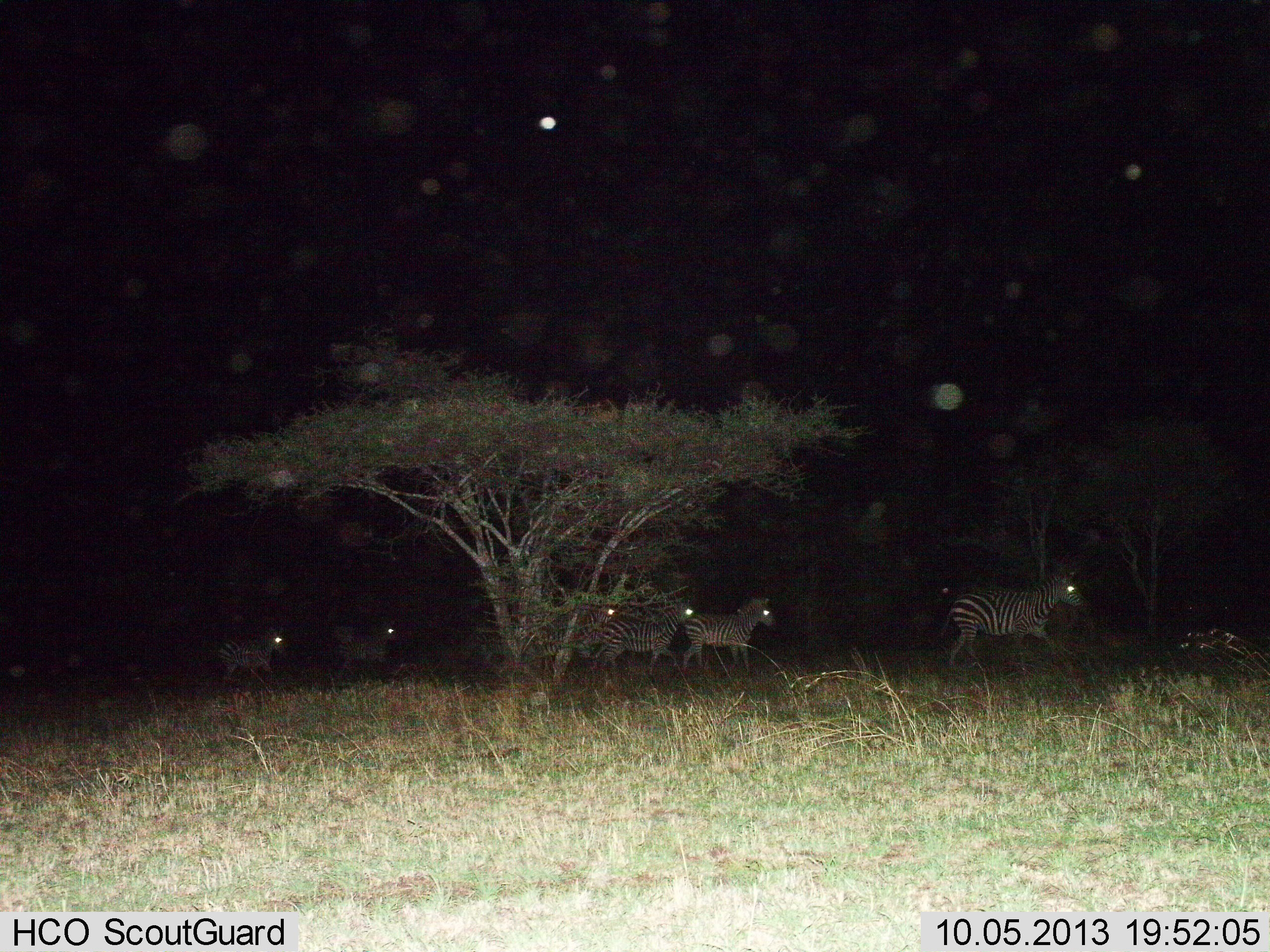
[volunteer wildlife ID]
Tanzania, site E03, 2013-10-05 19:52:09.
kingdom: Animalia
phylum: Chordata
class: Mammalia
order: Perissodactyla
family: Equidae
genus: Equus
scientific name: Equus quagga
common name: plains zebra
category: zebra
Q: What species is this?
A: Zebra (plains zebra) (Equus quagga).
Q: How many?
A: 6.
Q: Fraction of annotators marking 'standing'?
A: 0%.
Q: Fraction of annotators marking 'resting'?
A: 0%.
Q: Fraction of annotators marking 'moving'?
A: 100%.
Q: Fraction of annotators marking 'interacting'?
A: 0%.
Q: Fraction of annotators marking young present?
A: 0%.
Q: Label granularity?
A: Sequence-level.